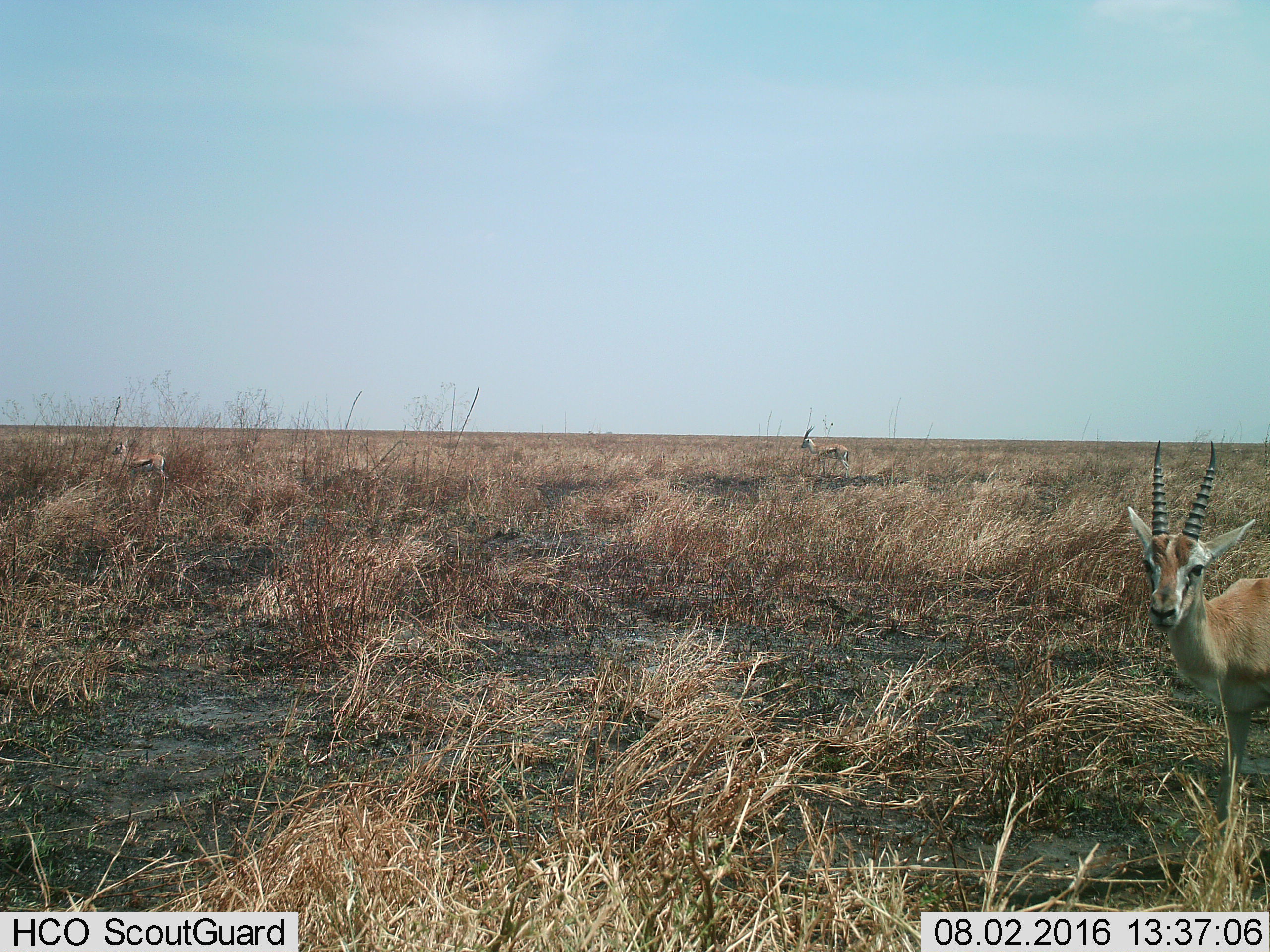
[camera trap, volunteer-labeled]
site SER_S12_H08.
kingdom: Animalia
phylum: Chordata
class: Mammalia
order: Artiodactyla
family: Bovidae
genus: Eudorcas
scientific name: Eudorcas thomsonii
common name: thomson's gazelle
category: gazellethomsons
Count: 3.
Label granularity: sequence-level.